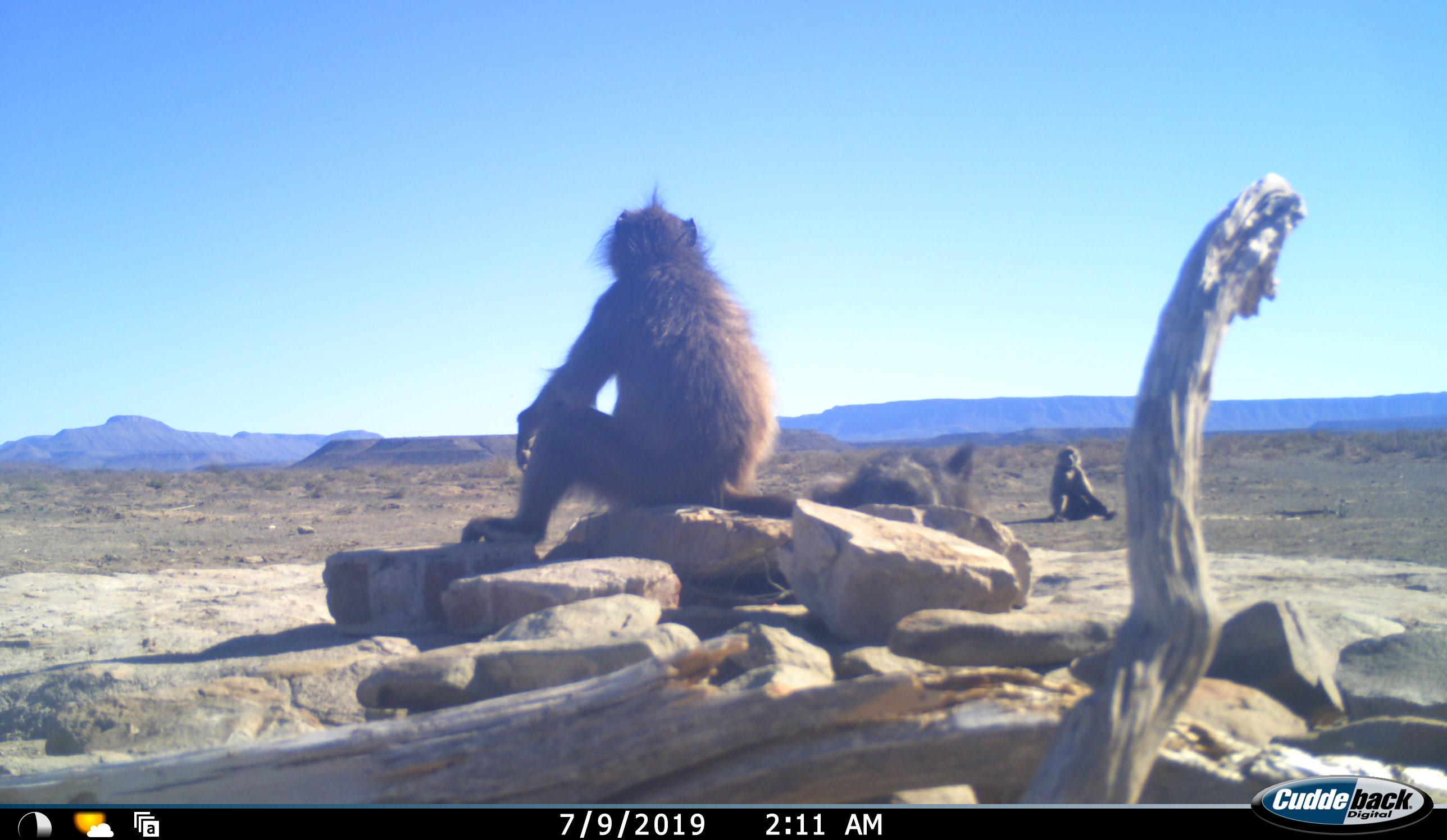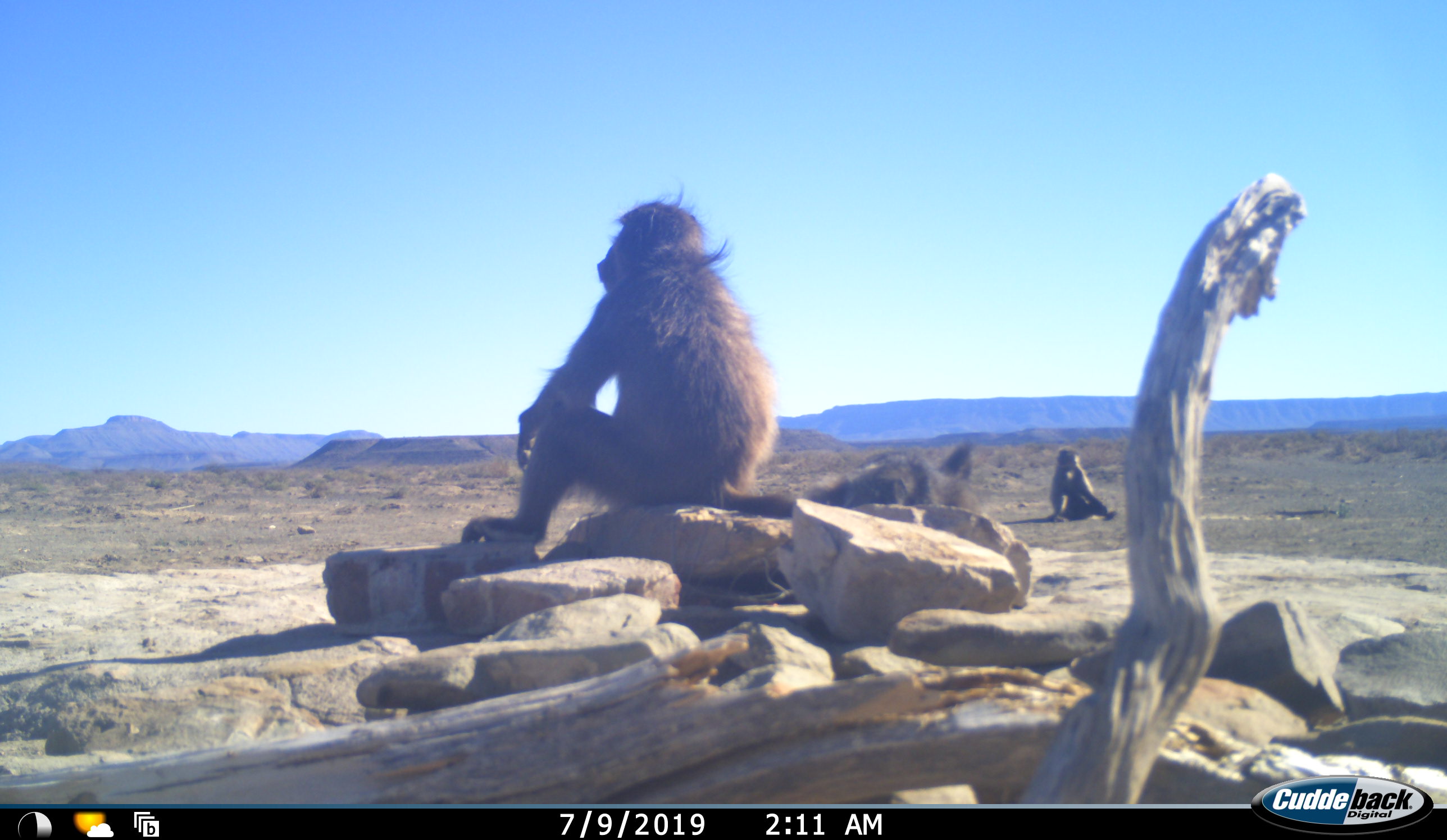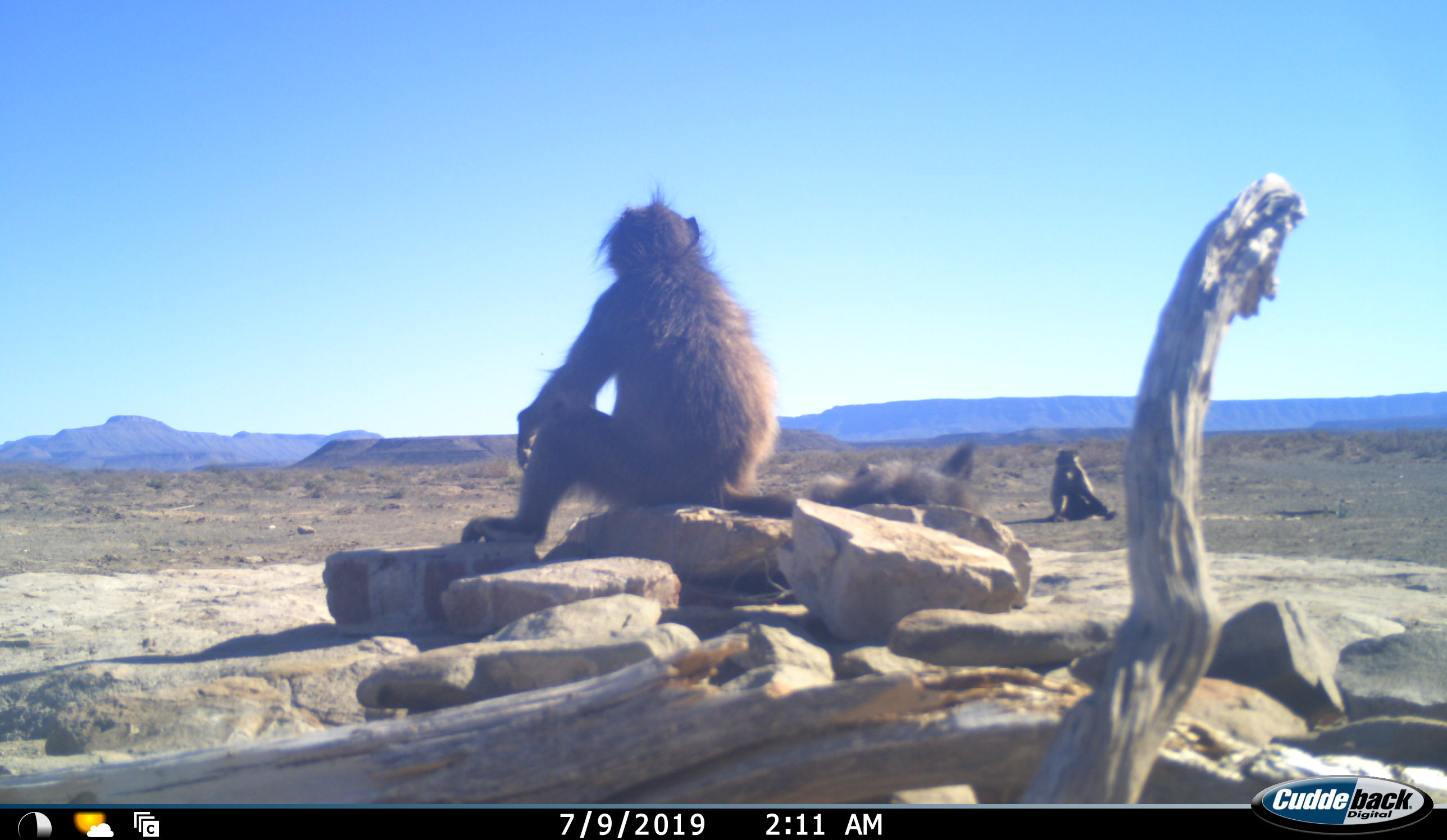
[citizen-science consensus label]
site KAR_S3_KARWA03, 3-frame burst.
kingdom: Animalia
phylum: Chordata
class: Mammalia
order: Primates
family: Cercopithecidae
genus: Papio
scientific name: Papio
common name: baboon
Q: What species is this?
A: Baboon (Papio).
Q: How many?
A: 3.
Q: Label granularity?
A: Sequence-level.